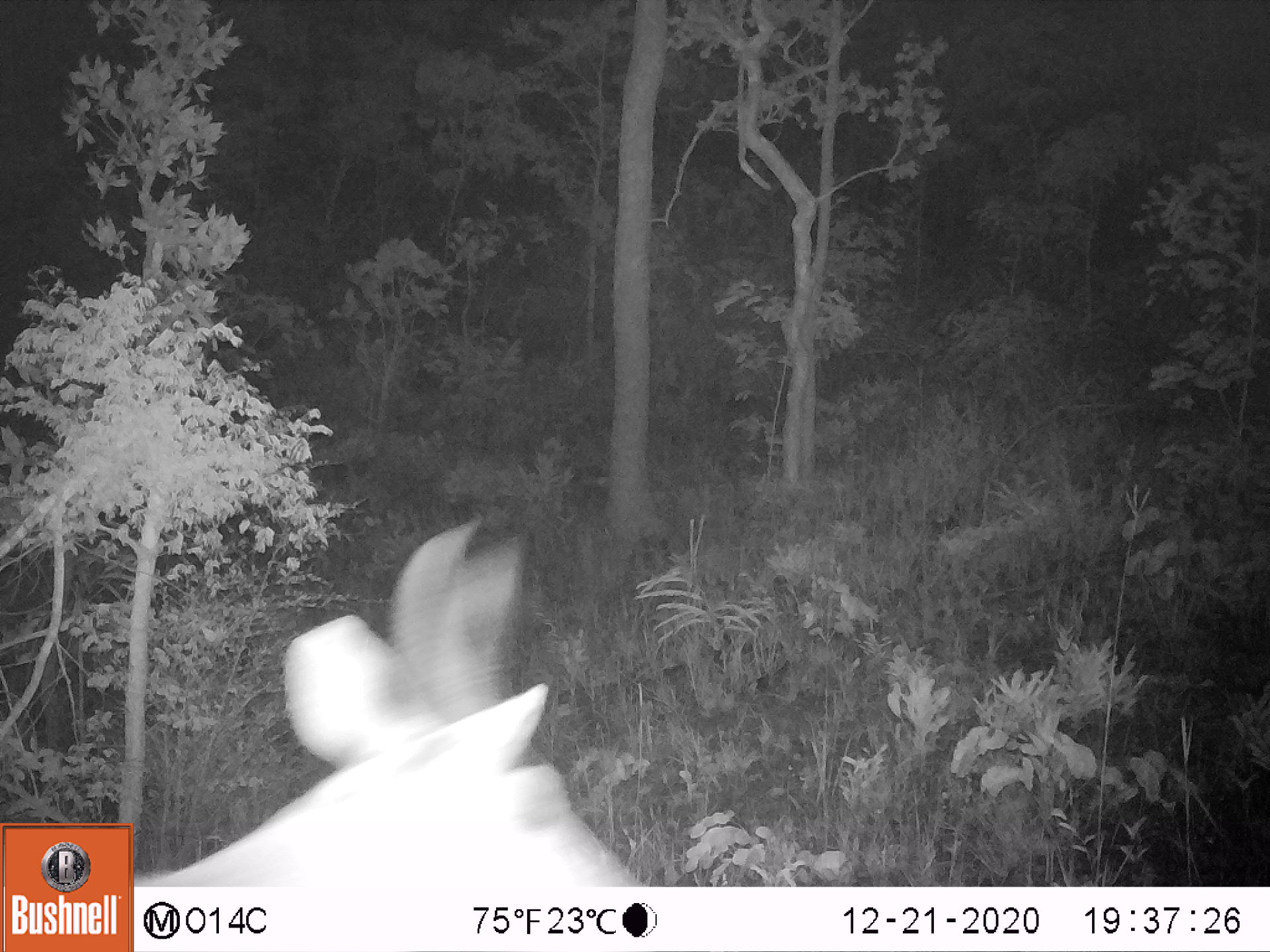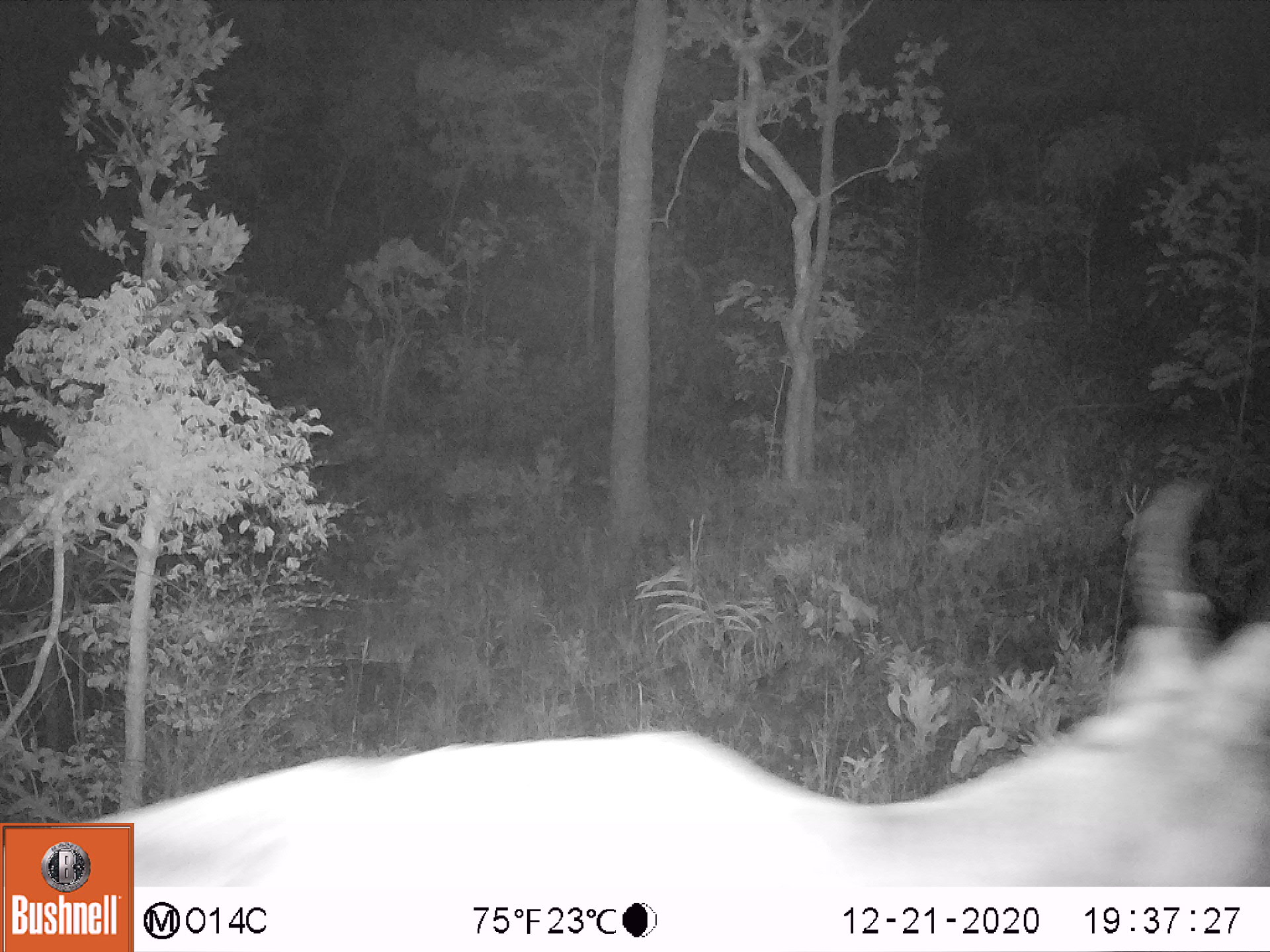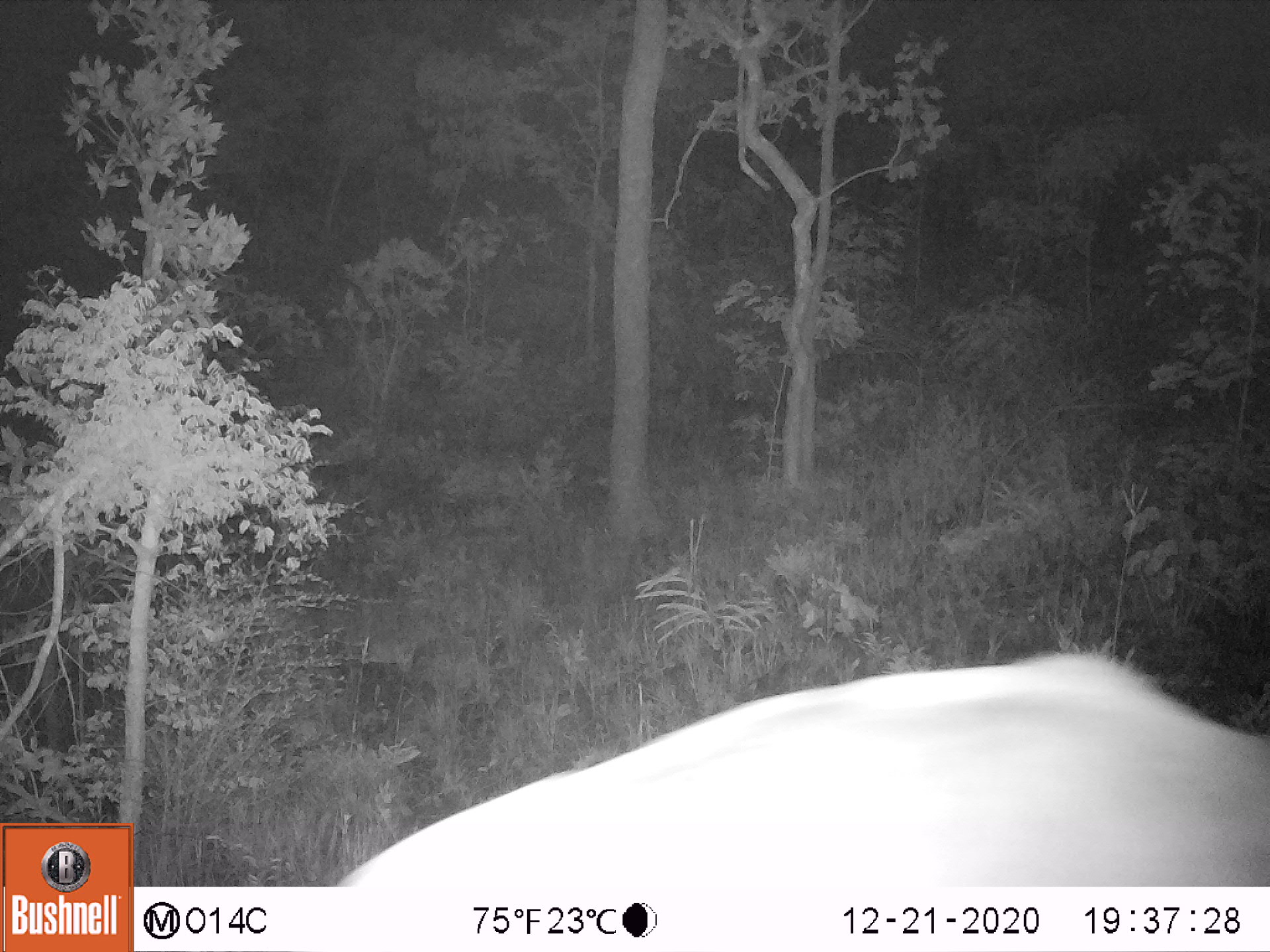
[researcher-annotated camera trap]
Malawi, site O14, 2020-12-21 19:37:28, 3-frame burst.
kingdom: Animalia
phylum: Chordata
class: Mammalia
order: Artiodactyla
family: Bovidae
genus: Kobus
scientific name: Kobus ellipsiprymnus ellipsiprymnus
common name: common waterbuck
Common waterbuck (Kobus ellipsiprymnus ellipsiprymnus), count 1.